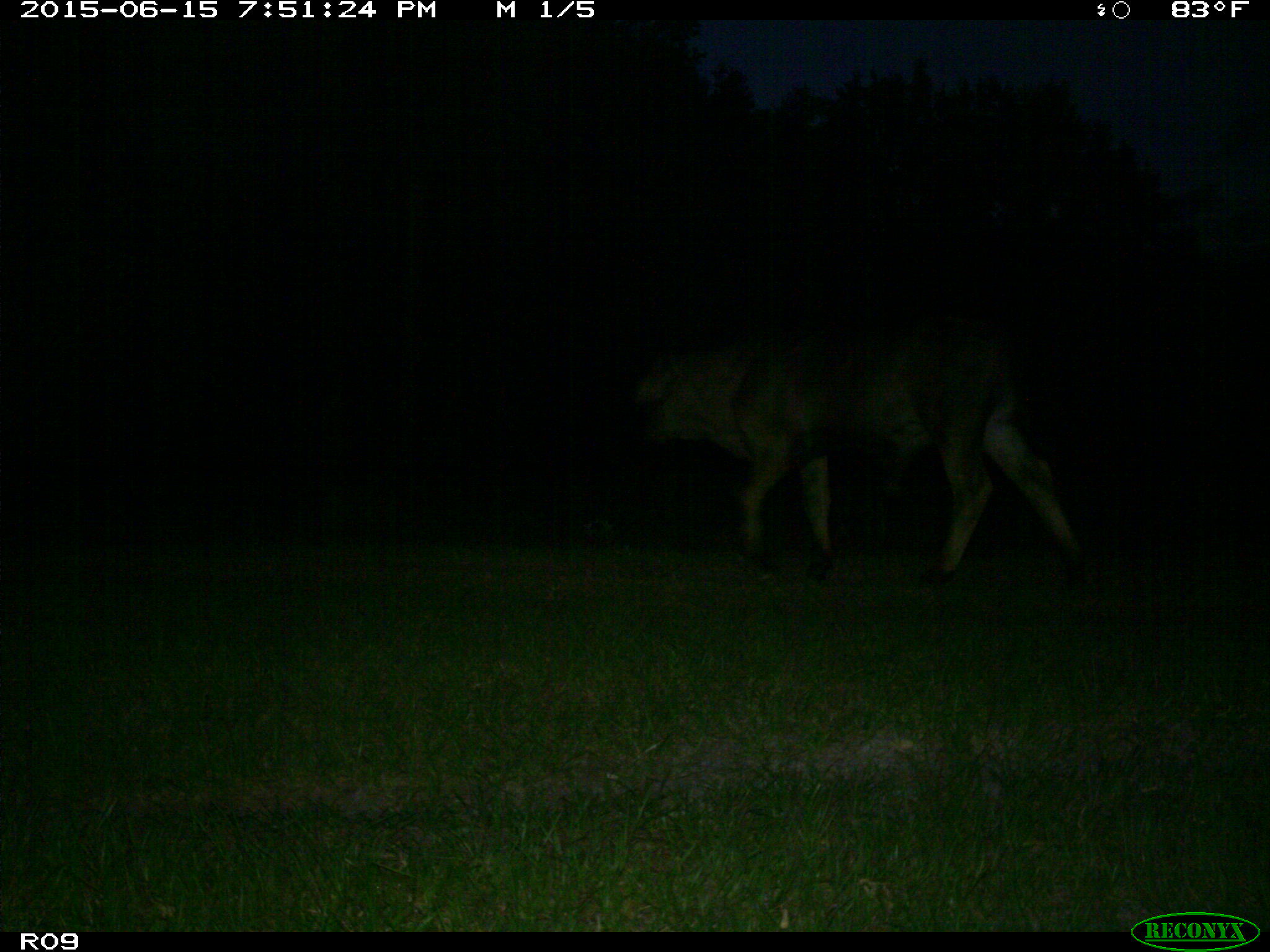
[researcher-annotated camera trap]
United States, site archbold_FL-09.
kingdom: Animalia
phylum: Chordata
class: Mammalia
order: Artiodactyla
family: Bovidae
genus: Bos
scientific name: Bos taurus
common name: domestic cow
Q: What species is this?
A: Bos taurus (domestic cow).